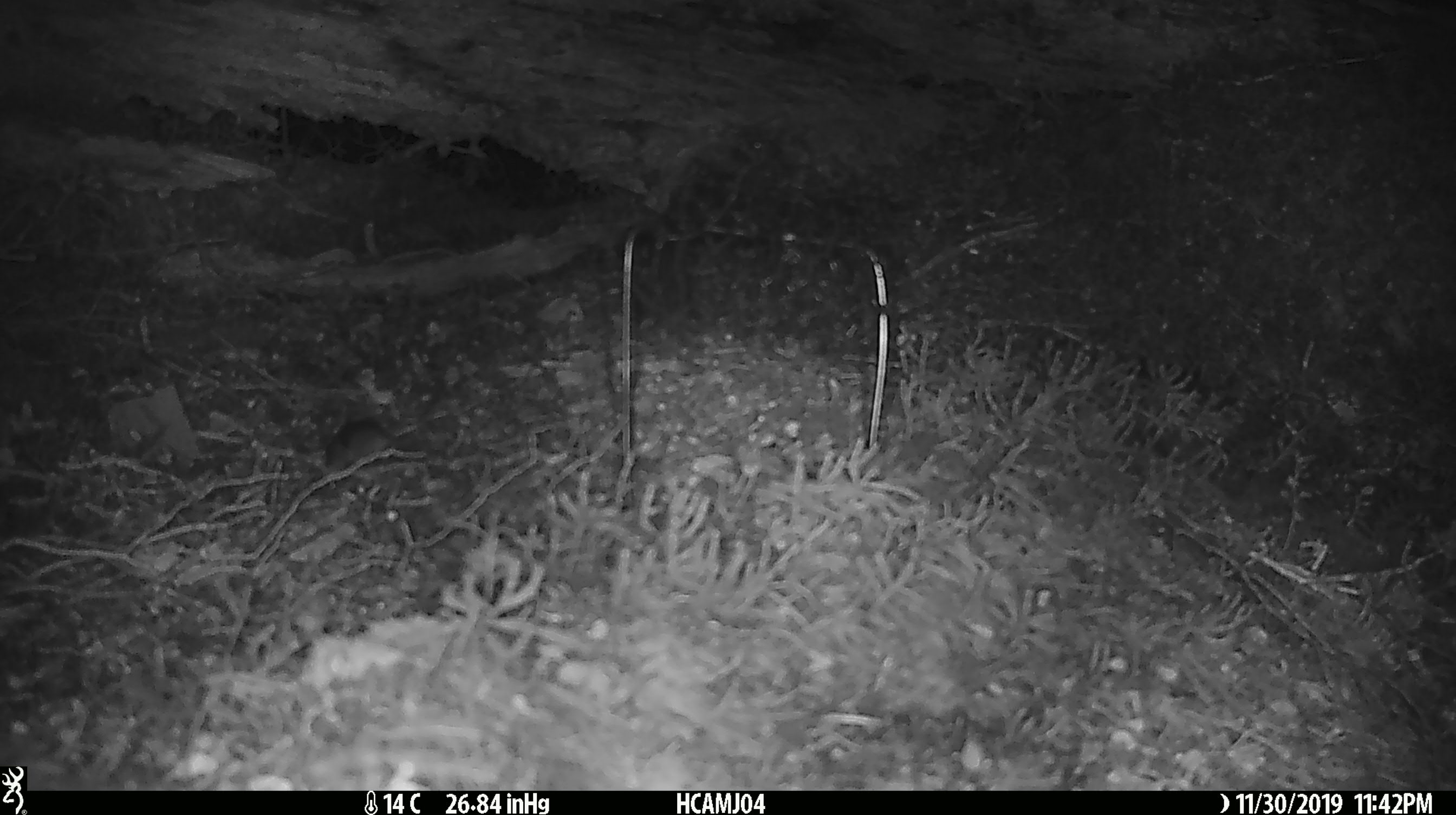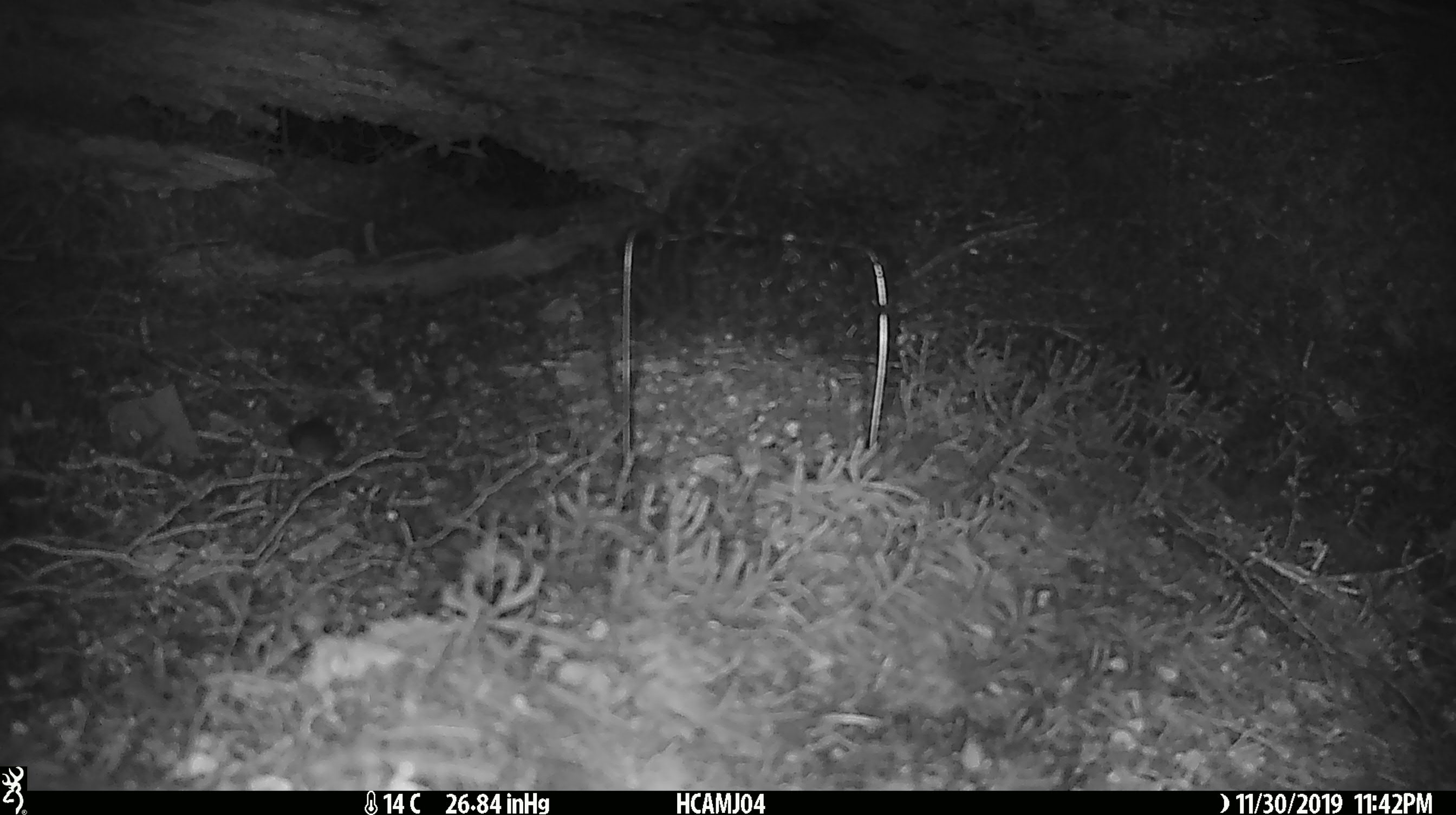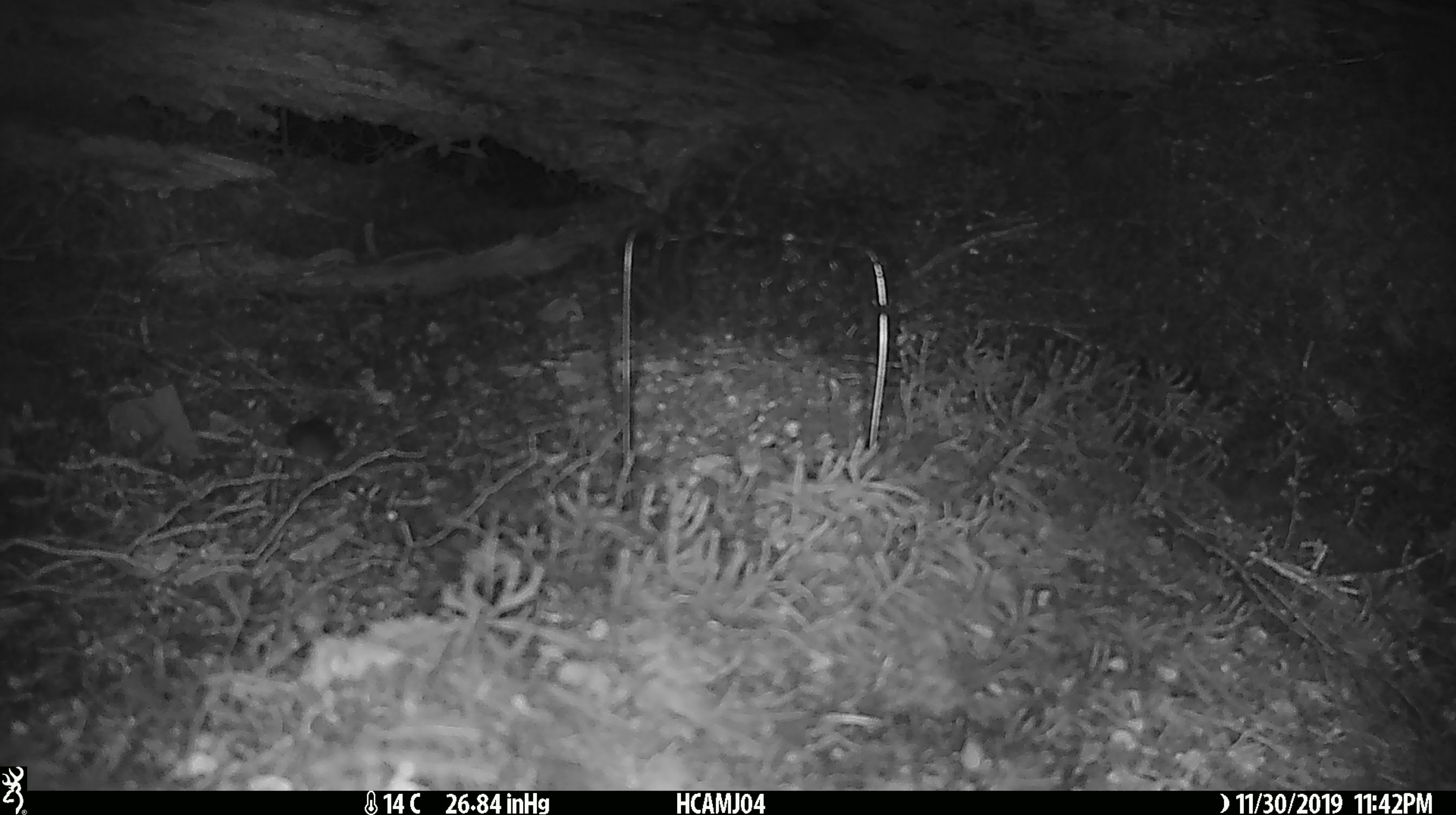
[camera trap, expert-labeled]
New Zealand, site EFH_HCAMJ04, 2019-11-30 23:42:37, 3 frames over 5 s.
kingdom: Animalia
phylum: Chordata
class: Mammalia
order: Rodentia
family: Muridae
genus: Mus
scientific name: Mus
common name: mouse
Mouse (Mus).